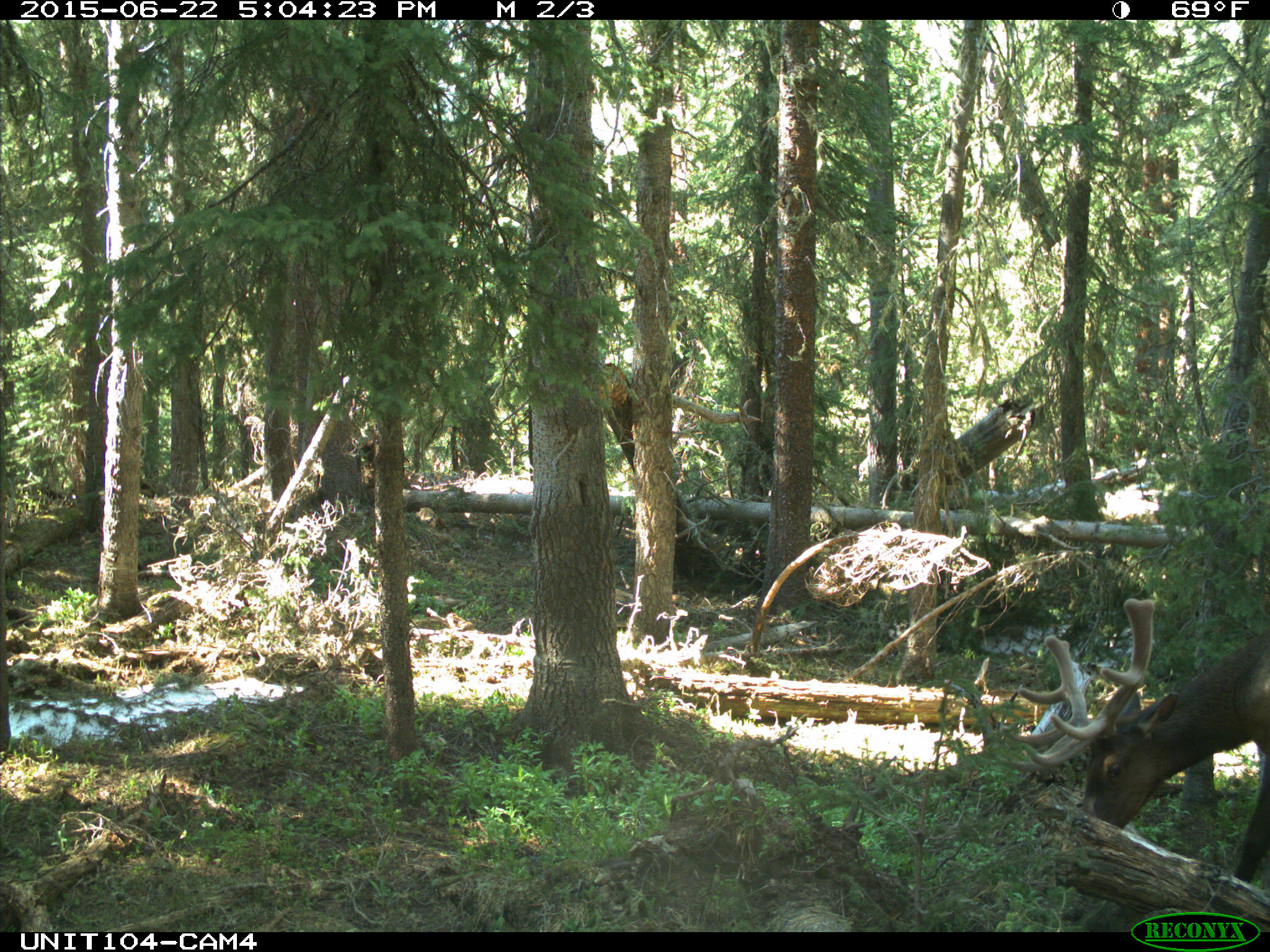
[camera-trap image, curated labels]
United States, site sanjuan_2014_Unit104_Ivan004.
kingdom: Animalia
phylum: Chordata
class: Mammalia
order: Artiodactyla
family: Cervidae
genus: Cervus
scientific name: Cervus elaphus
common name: red deer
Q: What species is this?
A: Cervus elaphus (red deer).